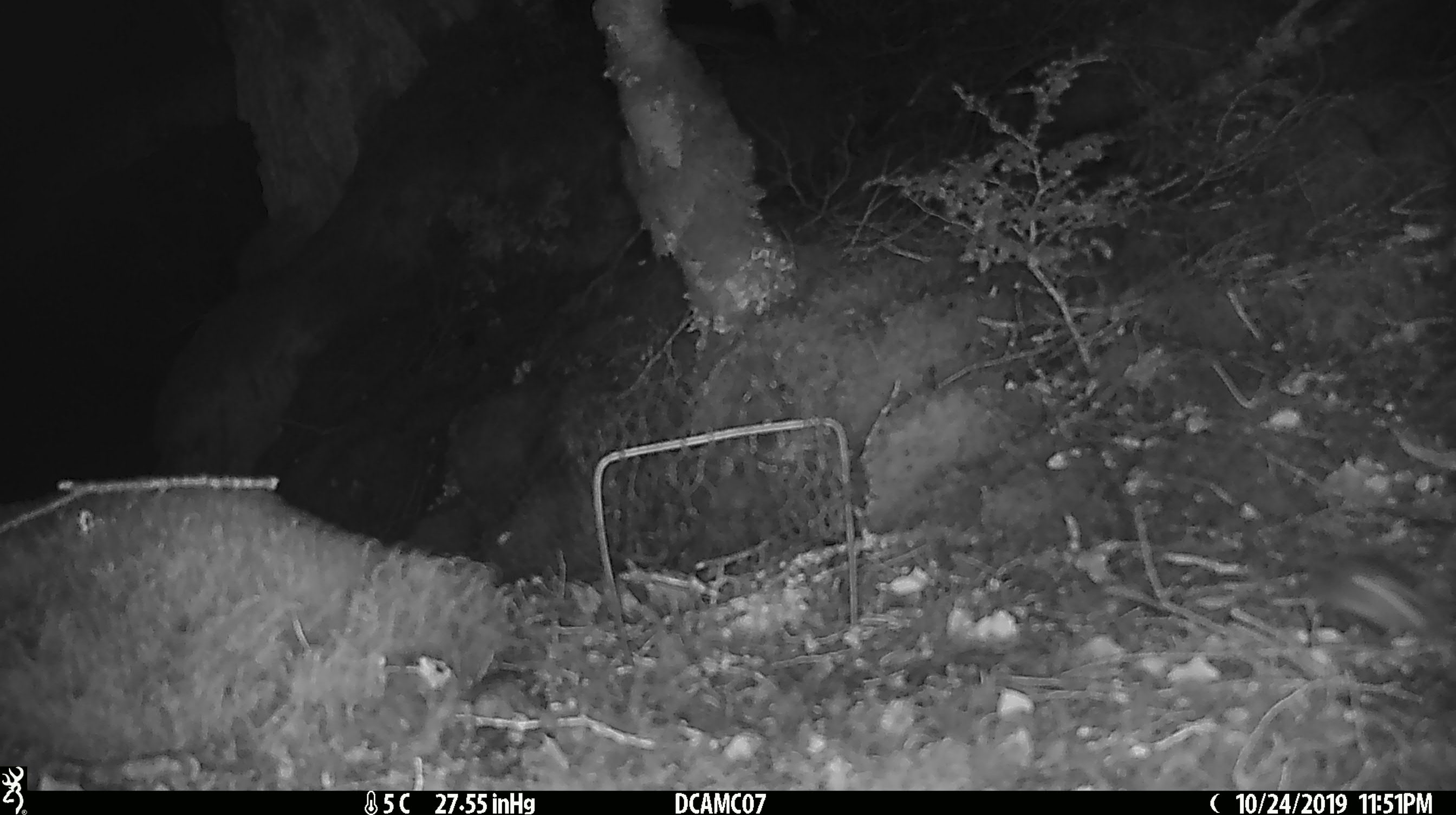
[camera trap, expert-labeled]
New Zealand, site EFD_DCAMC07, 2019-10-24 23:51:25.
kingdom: Animalia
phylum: Chordata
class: Mammalia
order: Rodentia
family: Muridae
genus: Mus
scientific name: Mus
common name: mouse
Mouse (Mus).